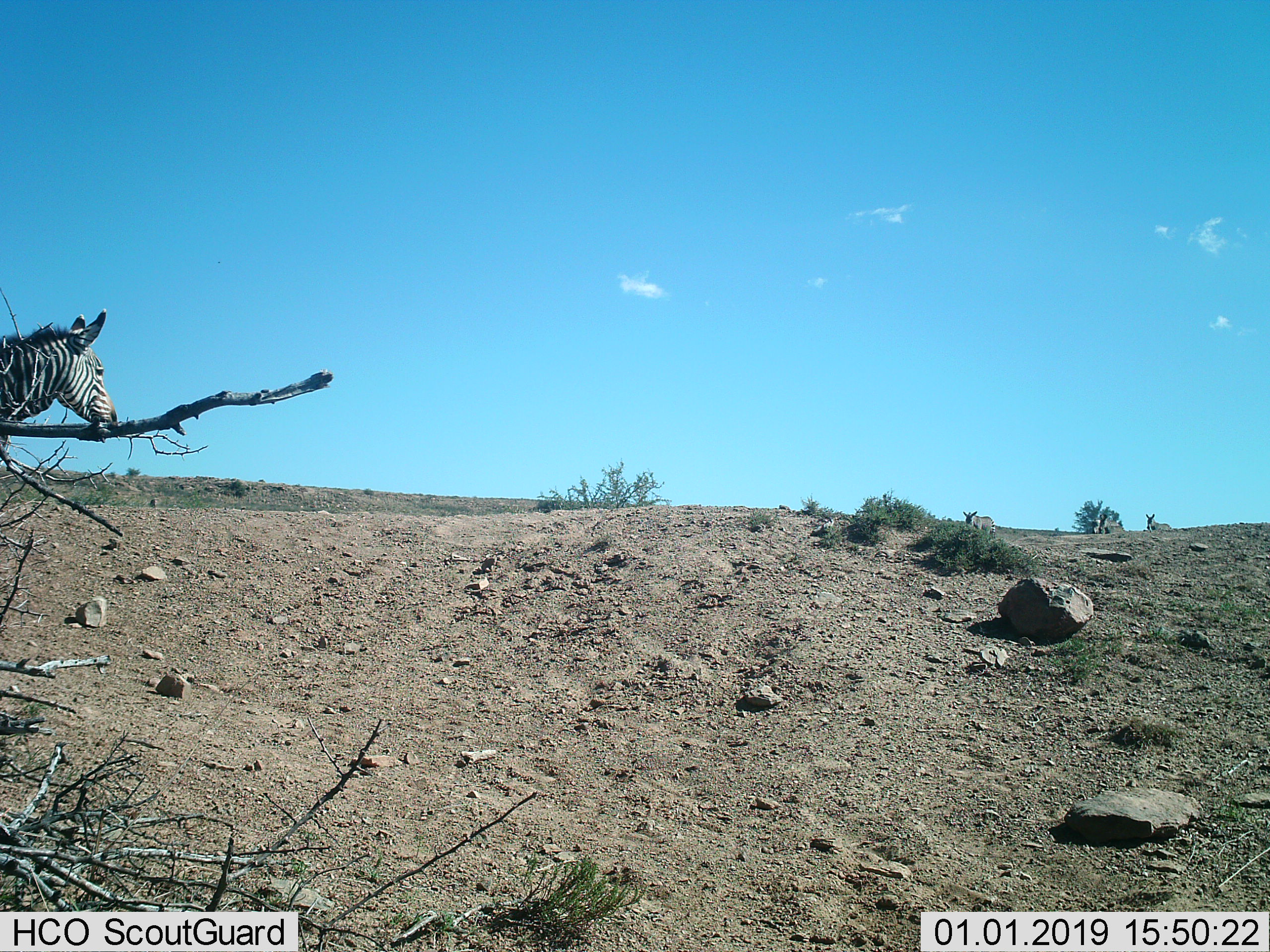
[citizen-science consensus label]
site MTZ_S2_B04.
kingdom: Animalia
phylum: Chordata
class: Mammalia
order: Perissodactyla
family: Equidae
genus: Equus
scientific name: Equus zebra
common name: mountain zebra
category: zebramountain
Zebramountain (mountain zebra) (Equus zebra), count 4. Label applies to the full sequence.